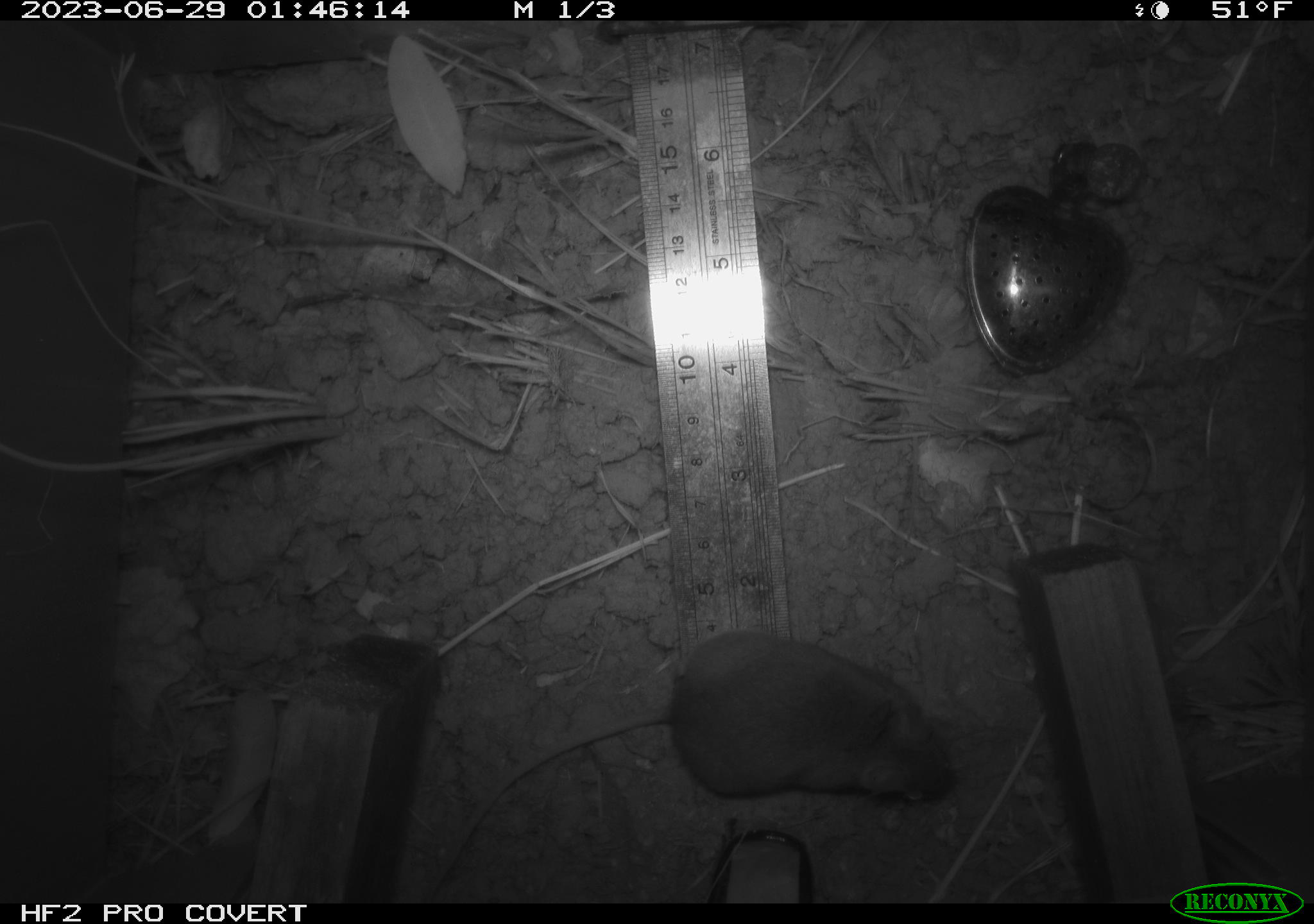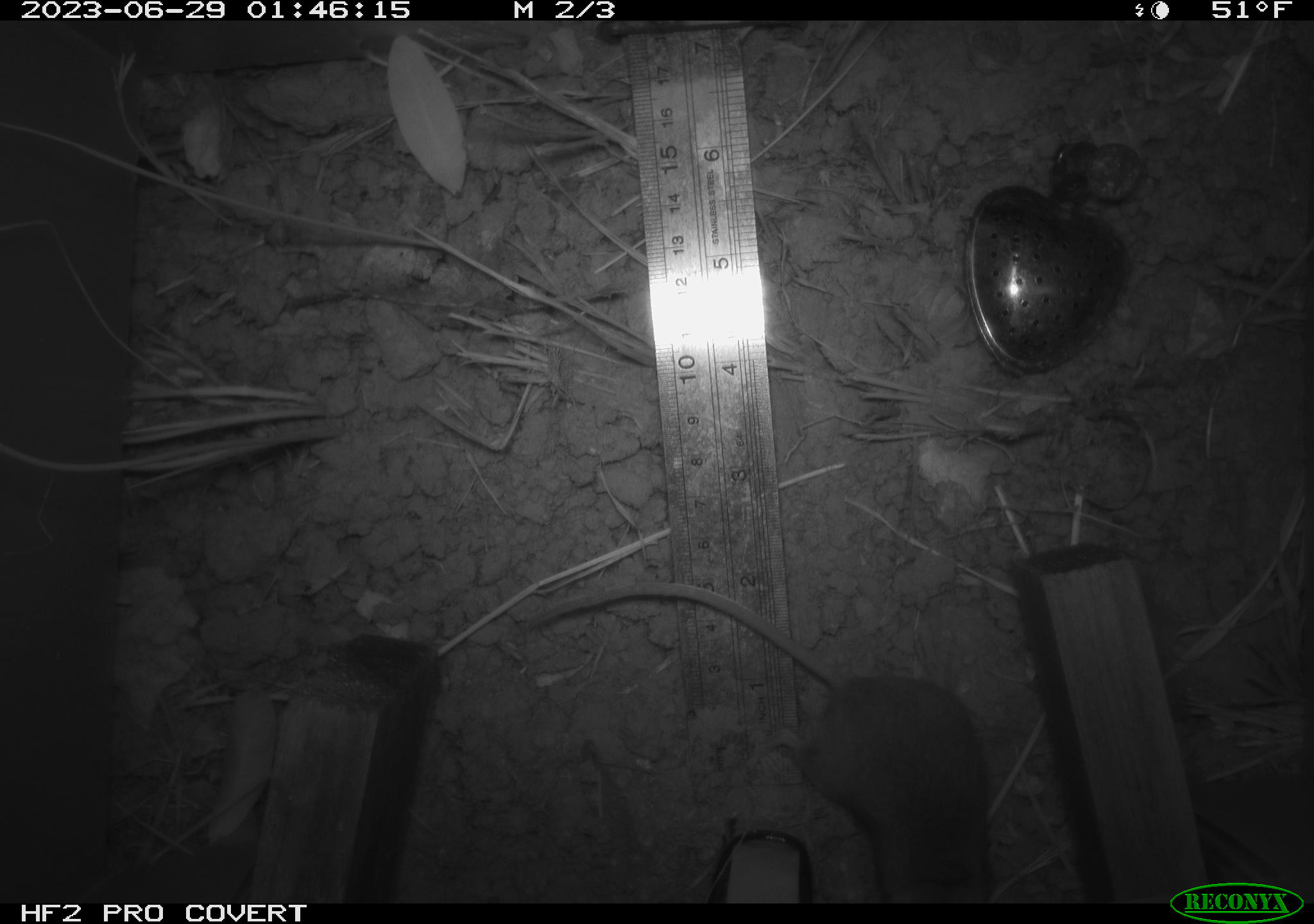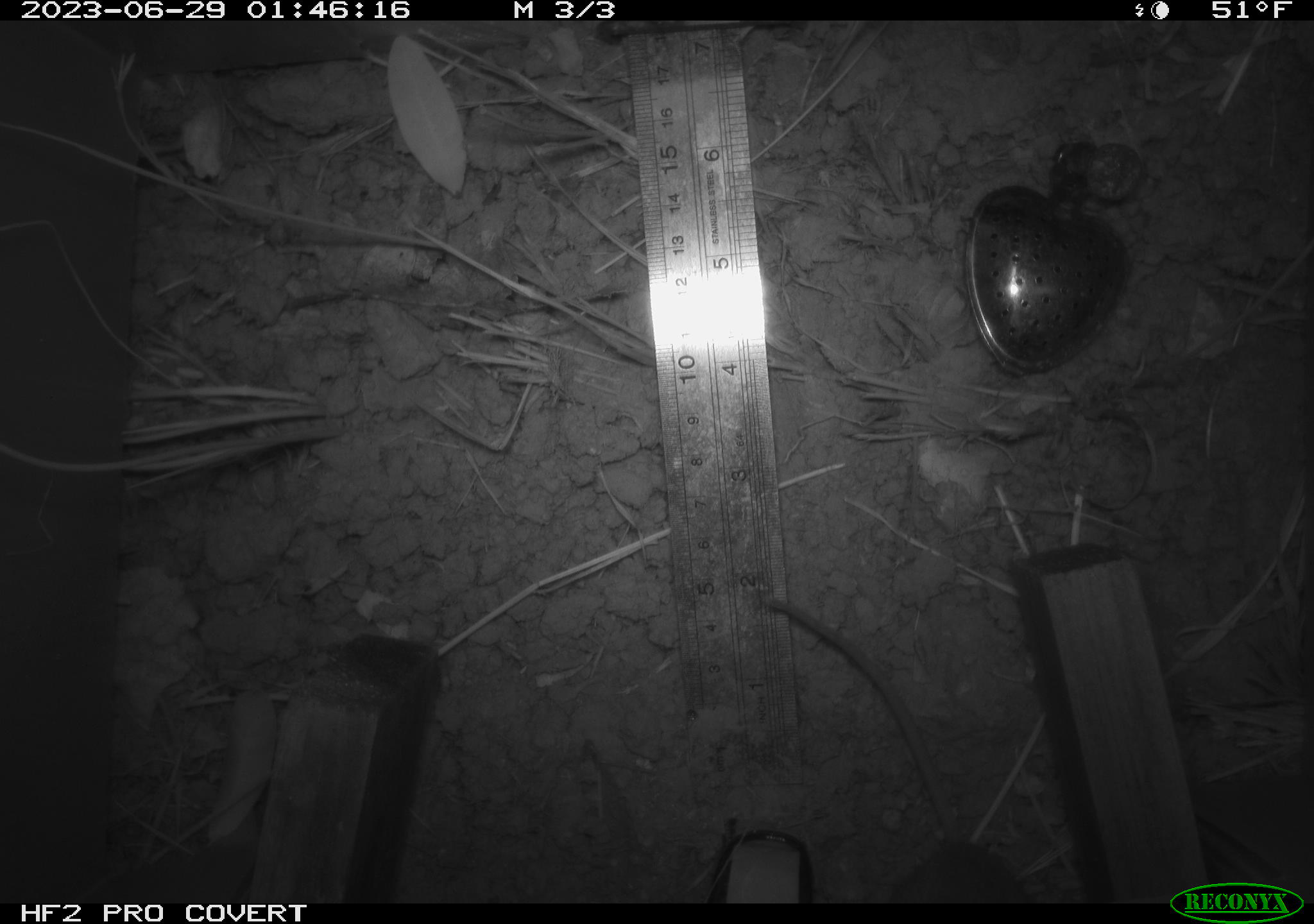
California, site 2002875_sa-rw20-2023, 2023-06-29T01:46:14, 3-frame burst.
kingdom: Animalia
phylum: Chordata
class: Mammalia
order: Rodentia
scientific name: Rodentia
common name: mouse species